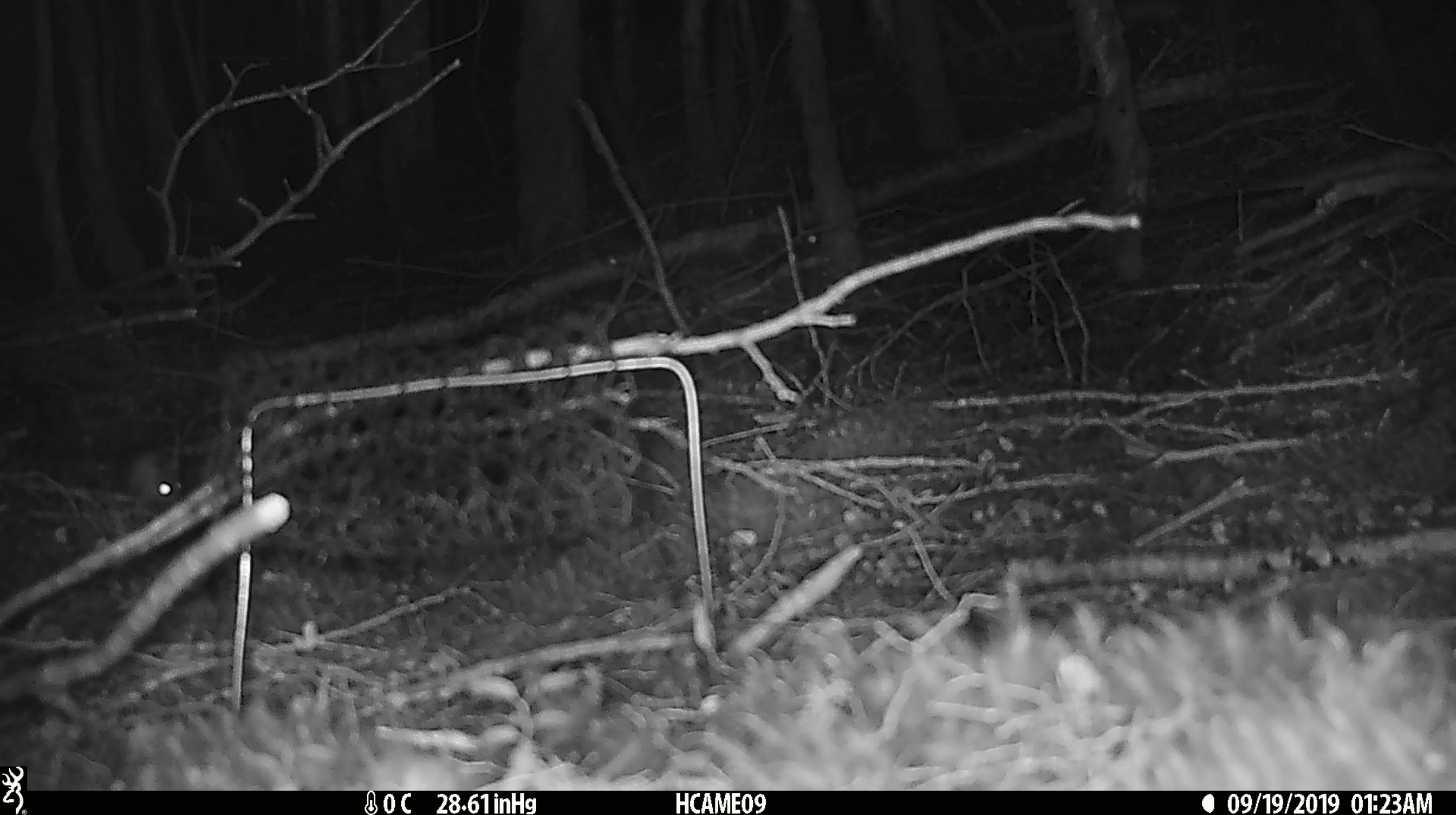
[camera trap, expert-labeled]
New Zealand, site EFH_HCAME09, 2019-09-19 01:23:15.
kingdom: Animalia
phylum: Chordata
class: Mammalia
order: Rodentia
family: Muridae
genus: Mus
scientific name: Mus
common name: mouse